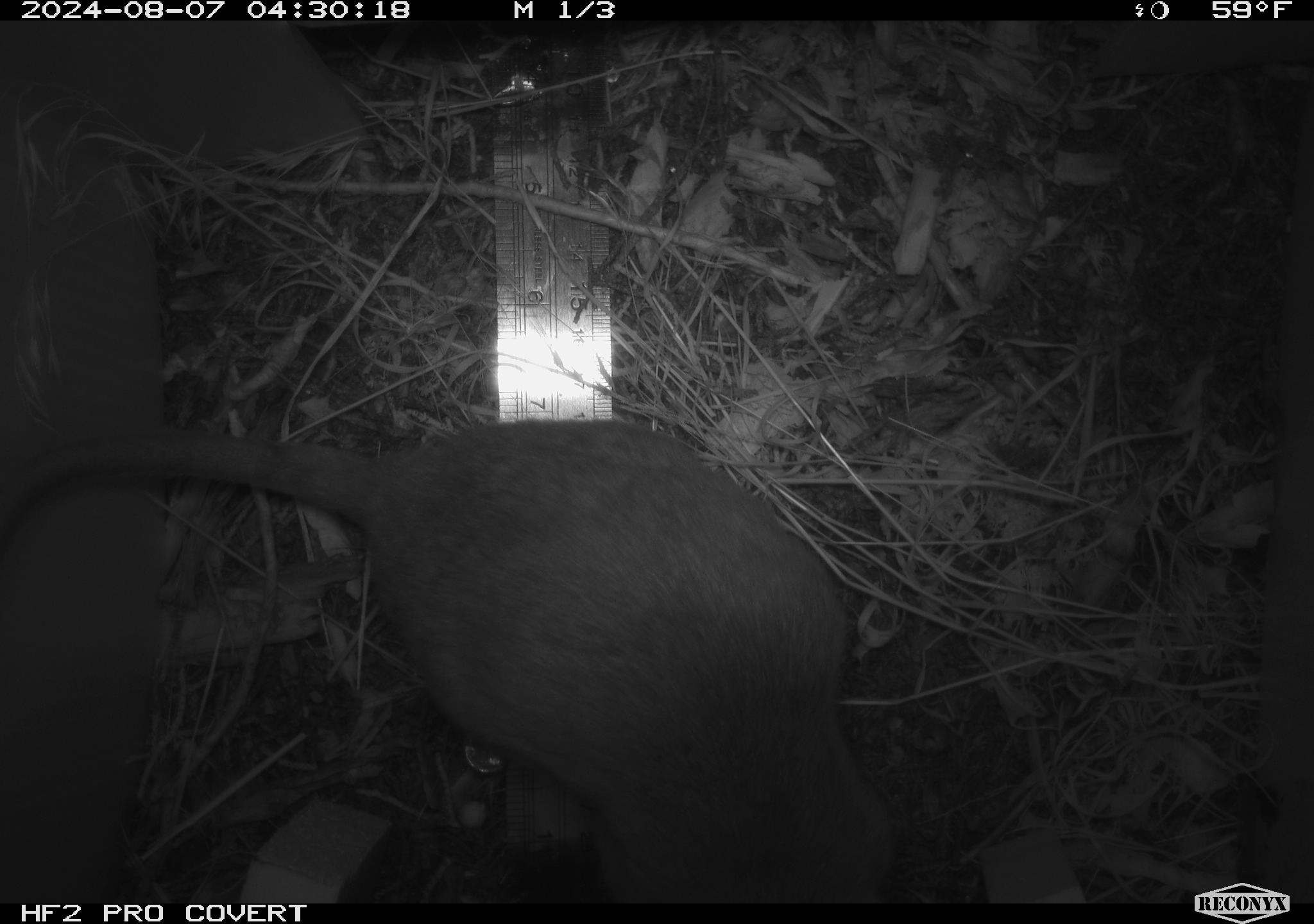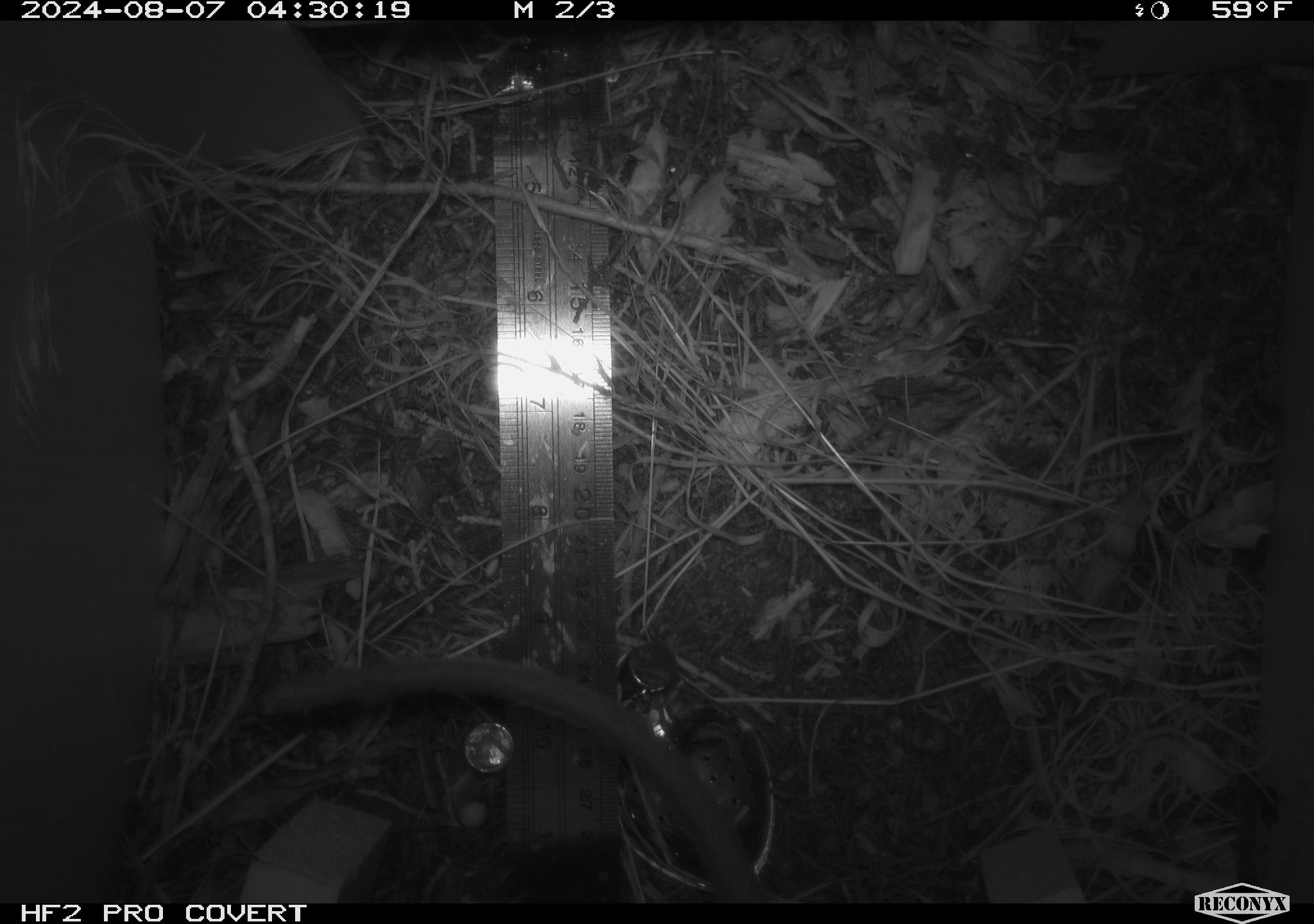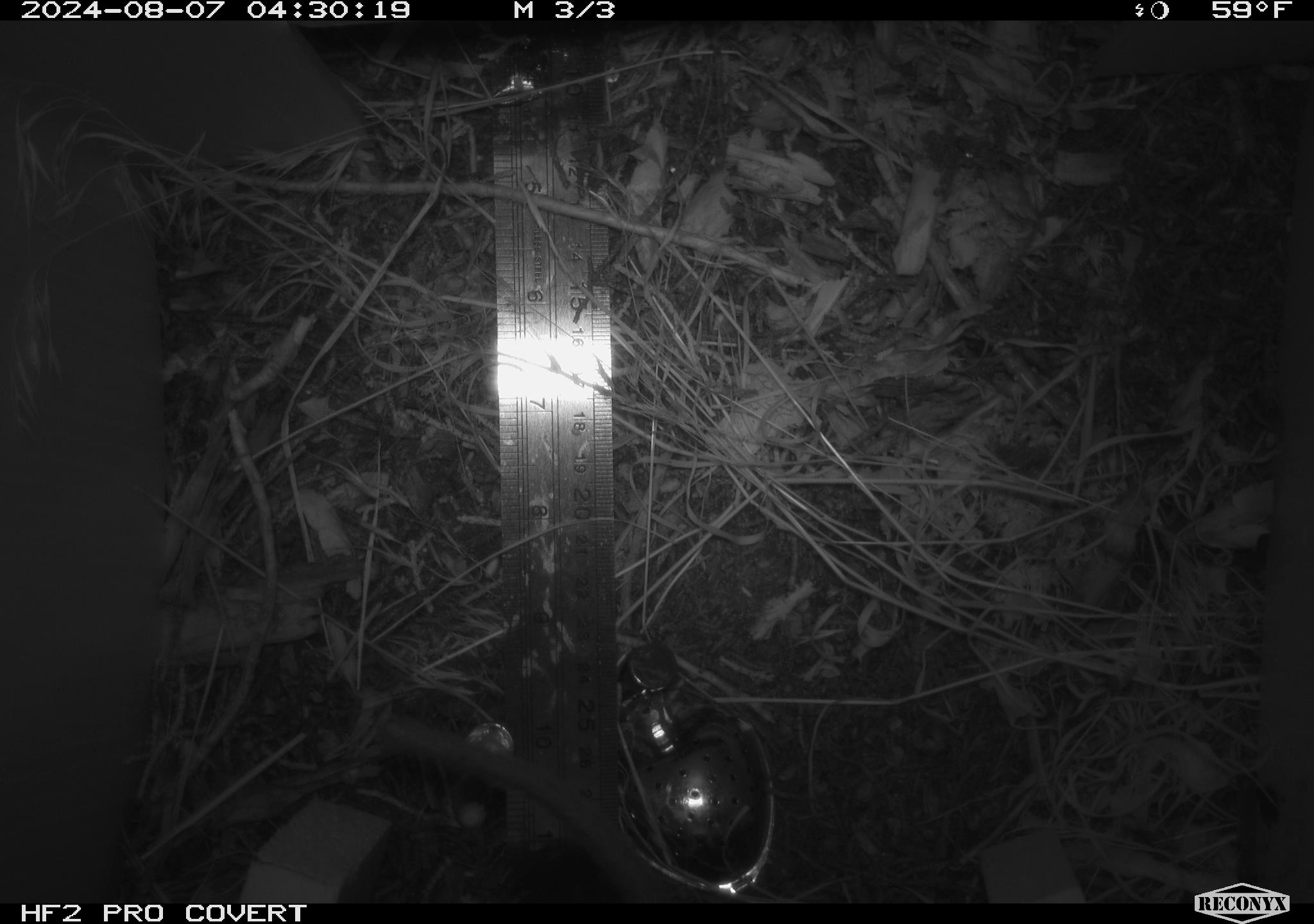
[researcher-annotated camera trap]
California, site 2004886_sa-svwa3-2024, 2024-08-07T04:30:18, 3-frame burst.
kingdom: Animalia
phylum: Chordata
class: Mammalia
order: Rodentia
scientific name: Rodentia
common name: woodrat or rat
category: woodrat or rat species